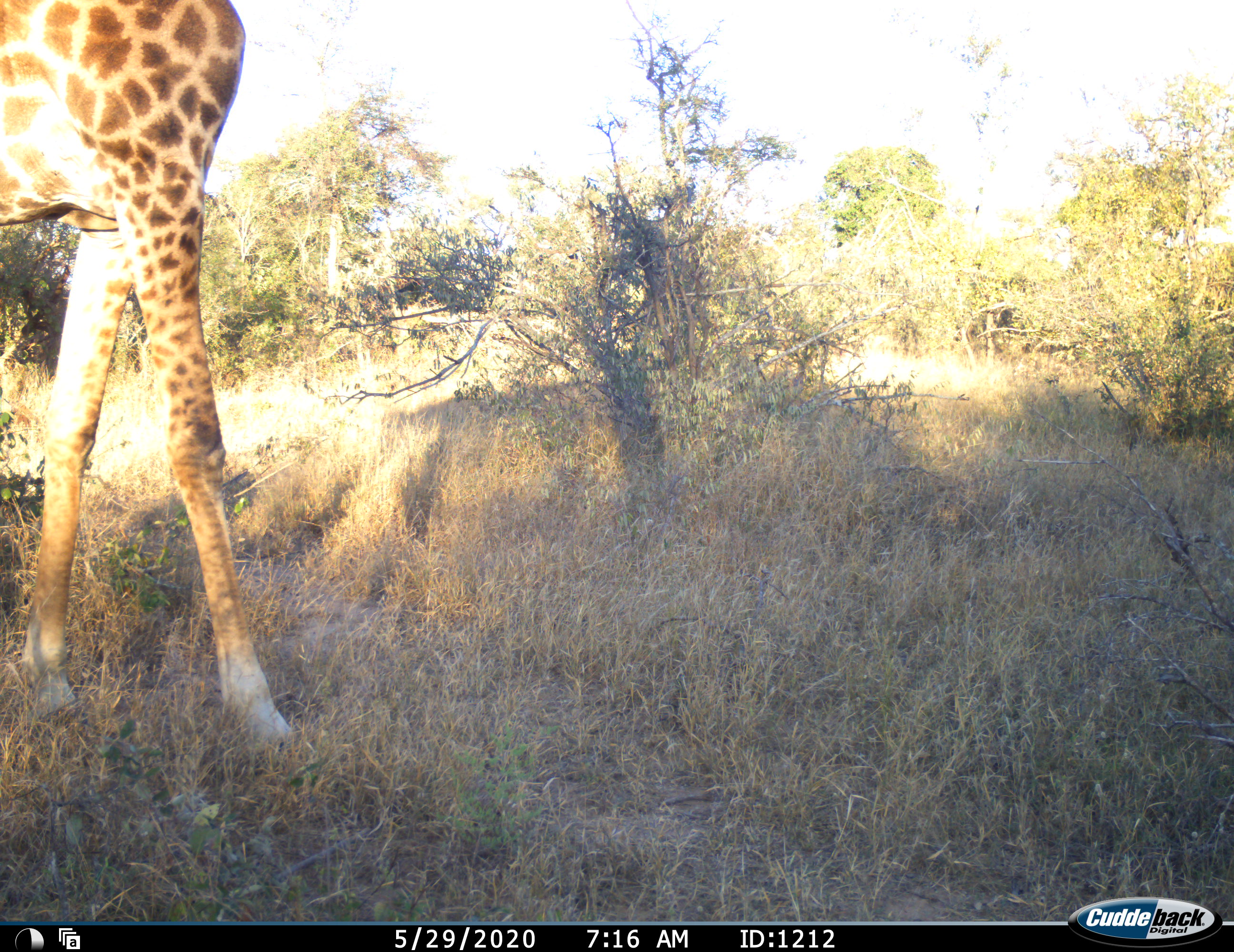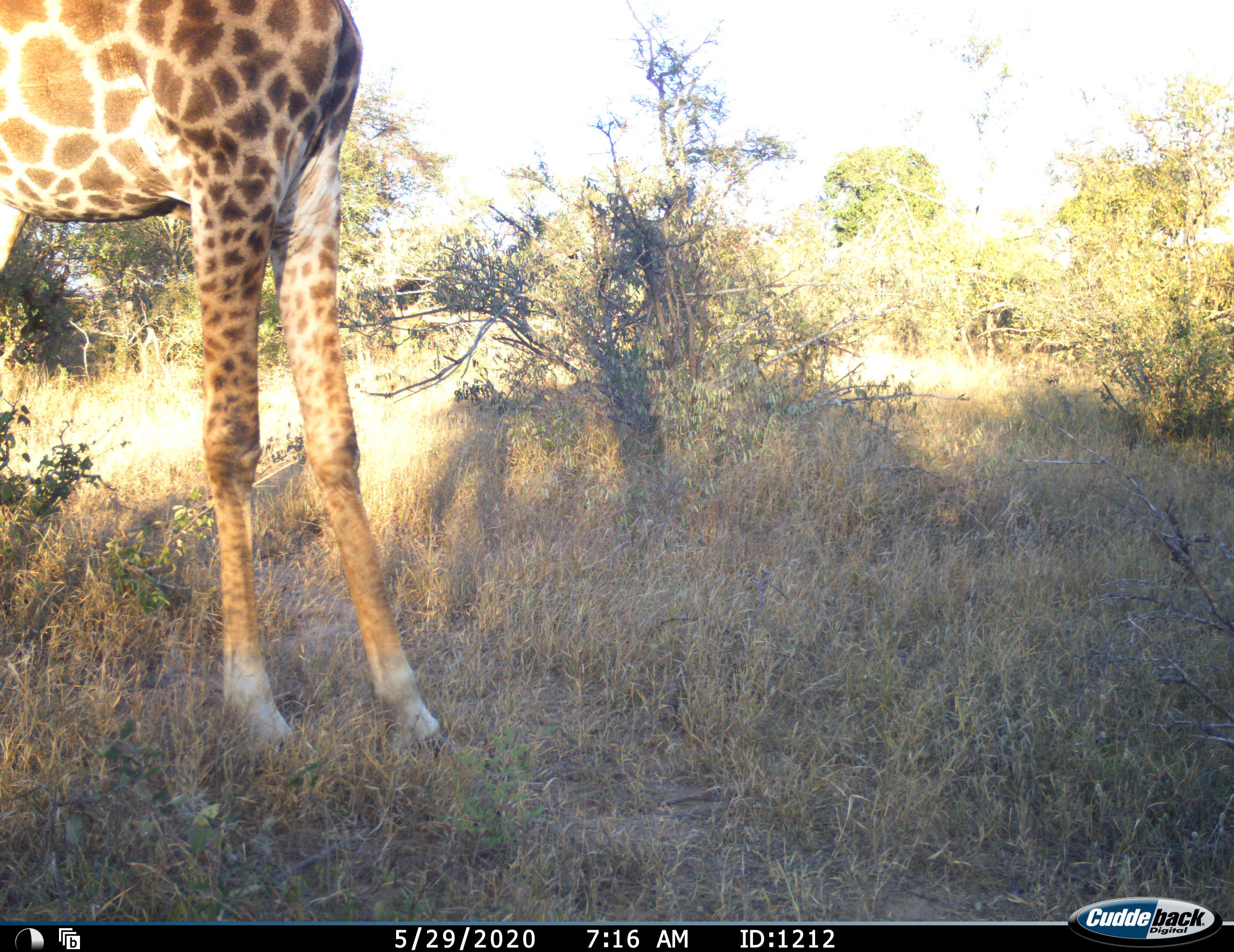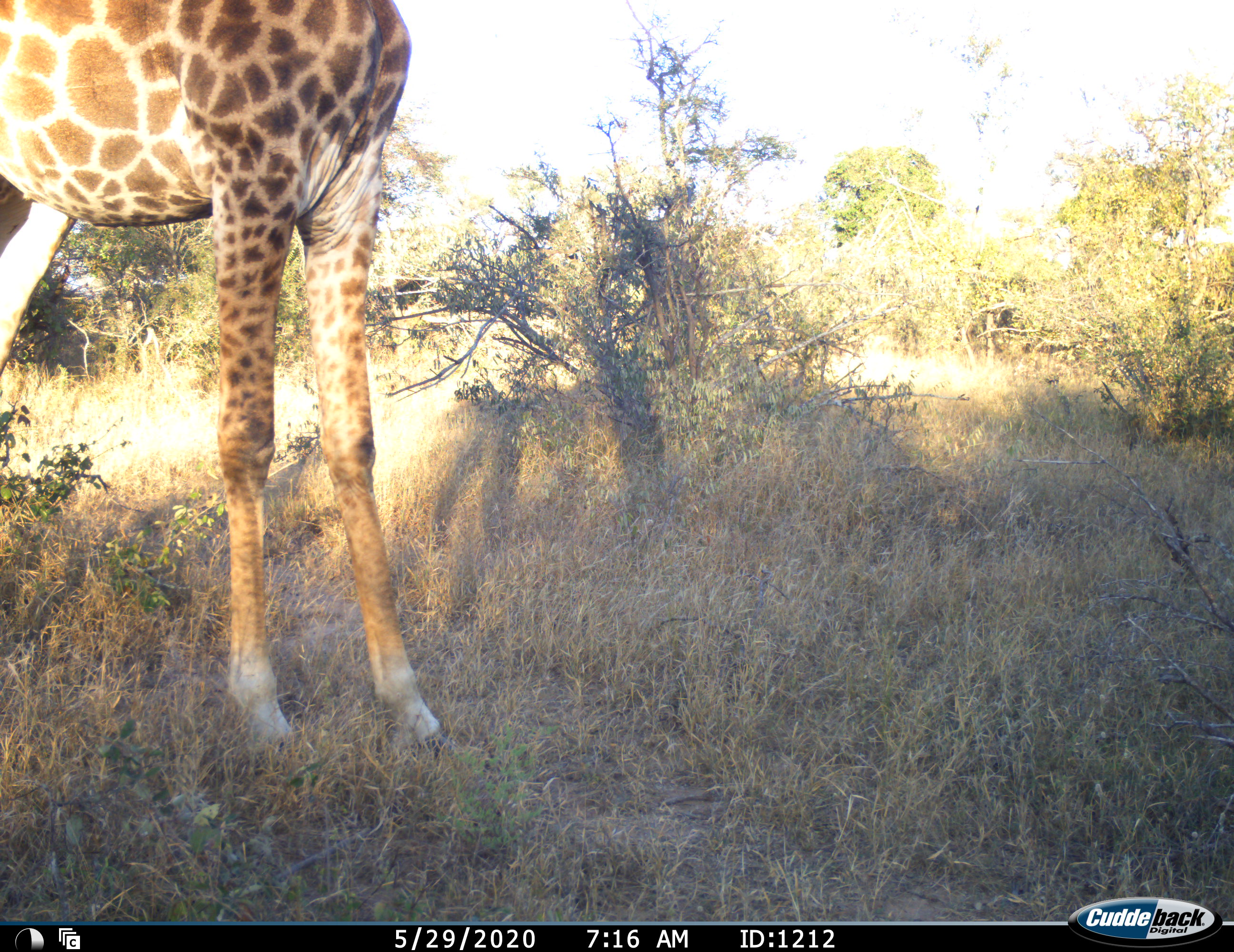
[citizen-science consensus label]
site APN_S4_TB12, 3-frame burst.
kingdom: Animalia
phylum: Chordata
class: Mammalia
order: Artiodactyla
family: Giraffidae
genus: Giraffa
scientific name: Giraffa camelopardalis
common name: giraffe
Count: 1.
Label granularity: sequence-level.